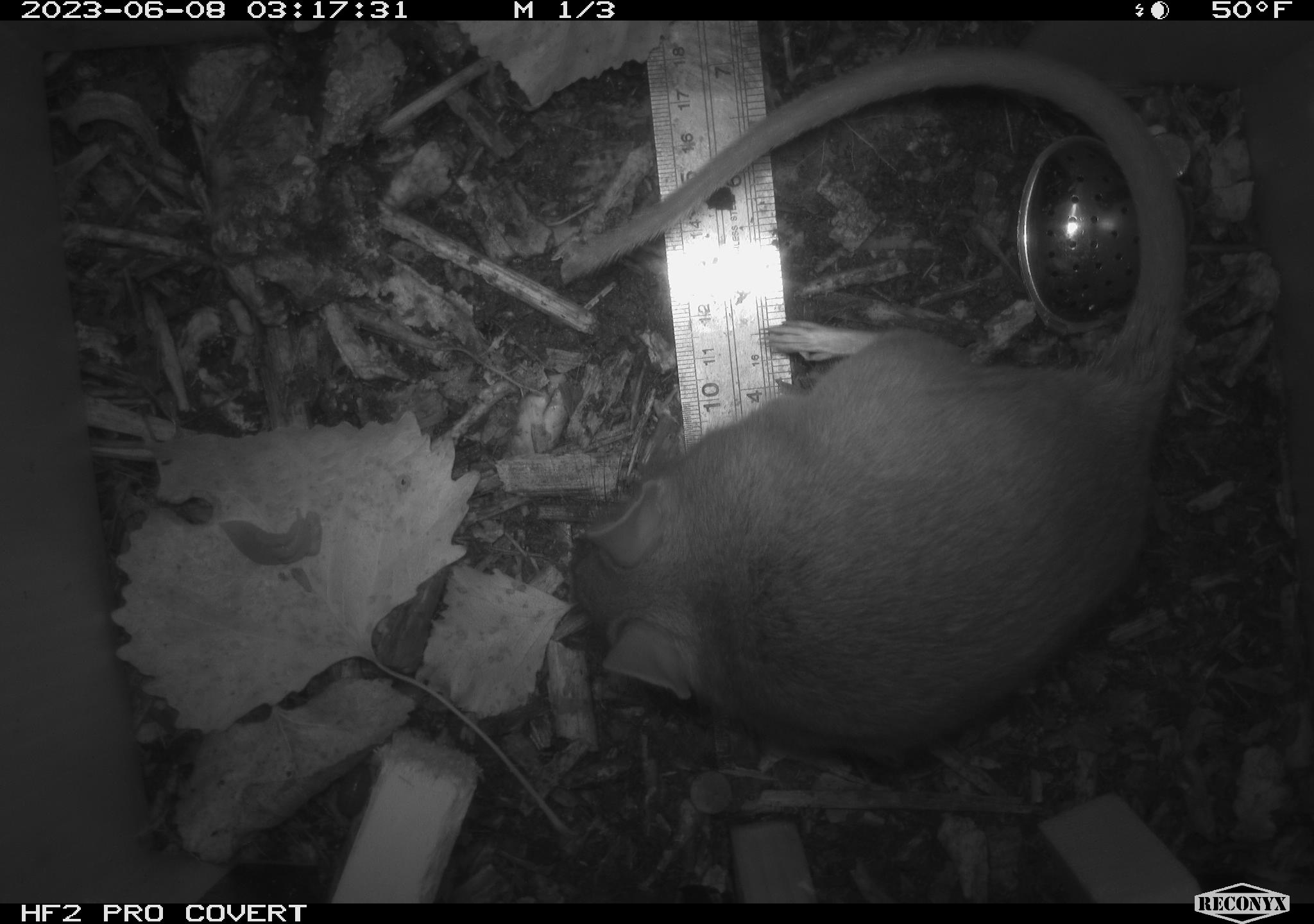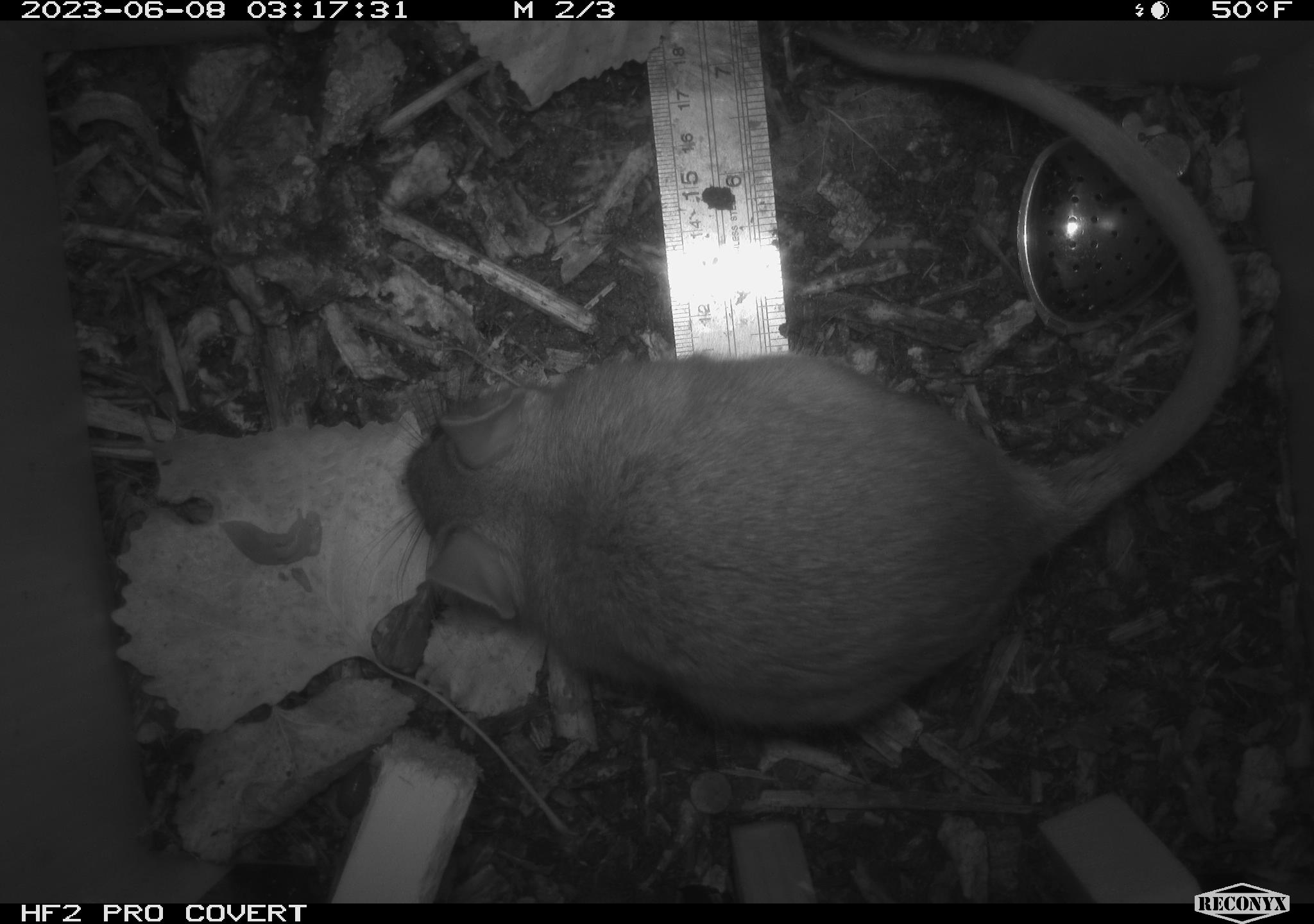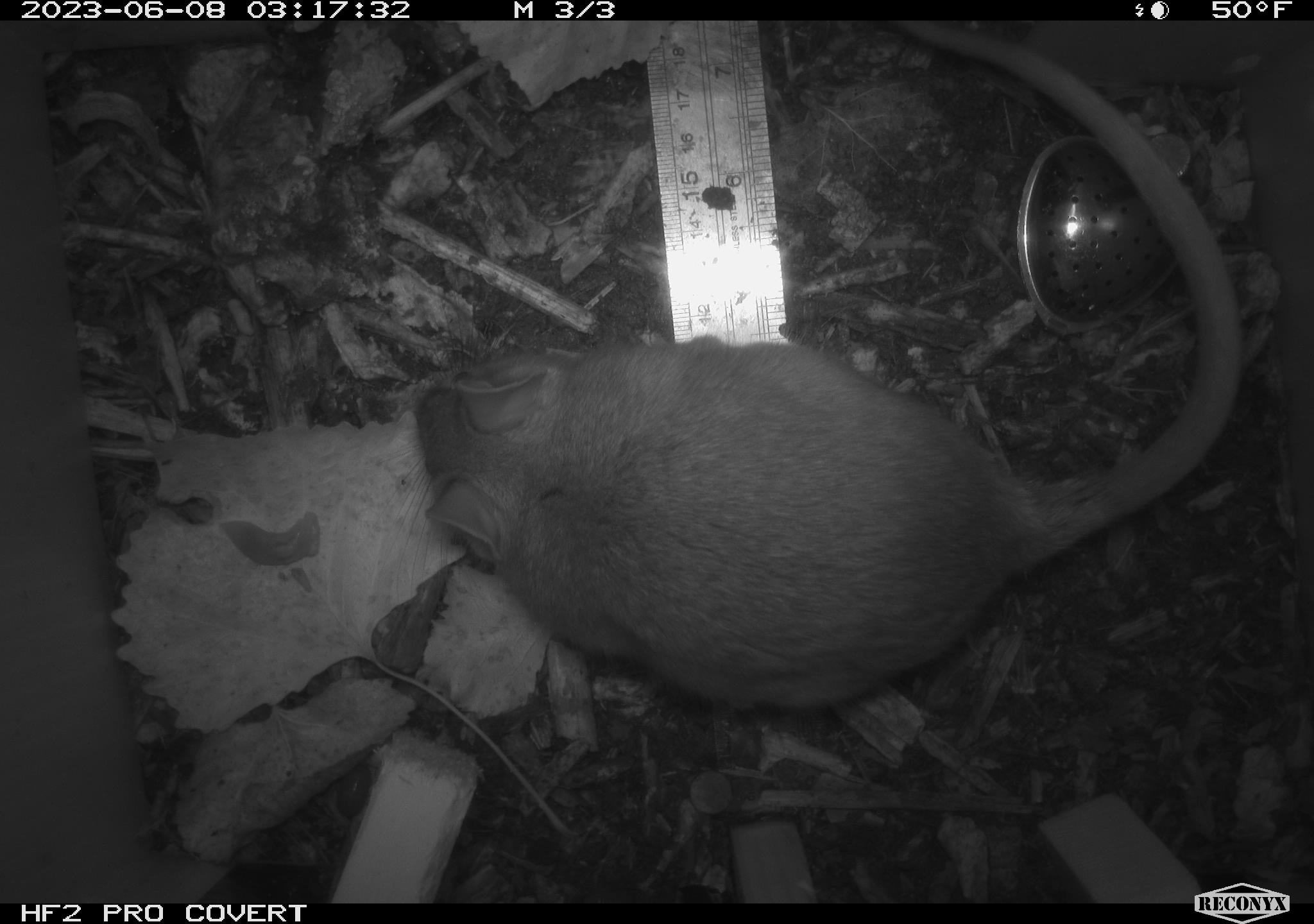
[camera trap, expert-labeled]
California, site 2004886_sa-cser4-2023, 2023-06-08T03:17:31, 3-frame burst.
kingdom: Animalia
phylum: Chordata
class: Mammalia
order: Rodentia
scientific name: Rodentia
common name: woodrat or rat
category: woodrat or rat species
Woodrat or rat species (woodrat or rat) (Rodentia).